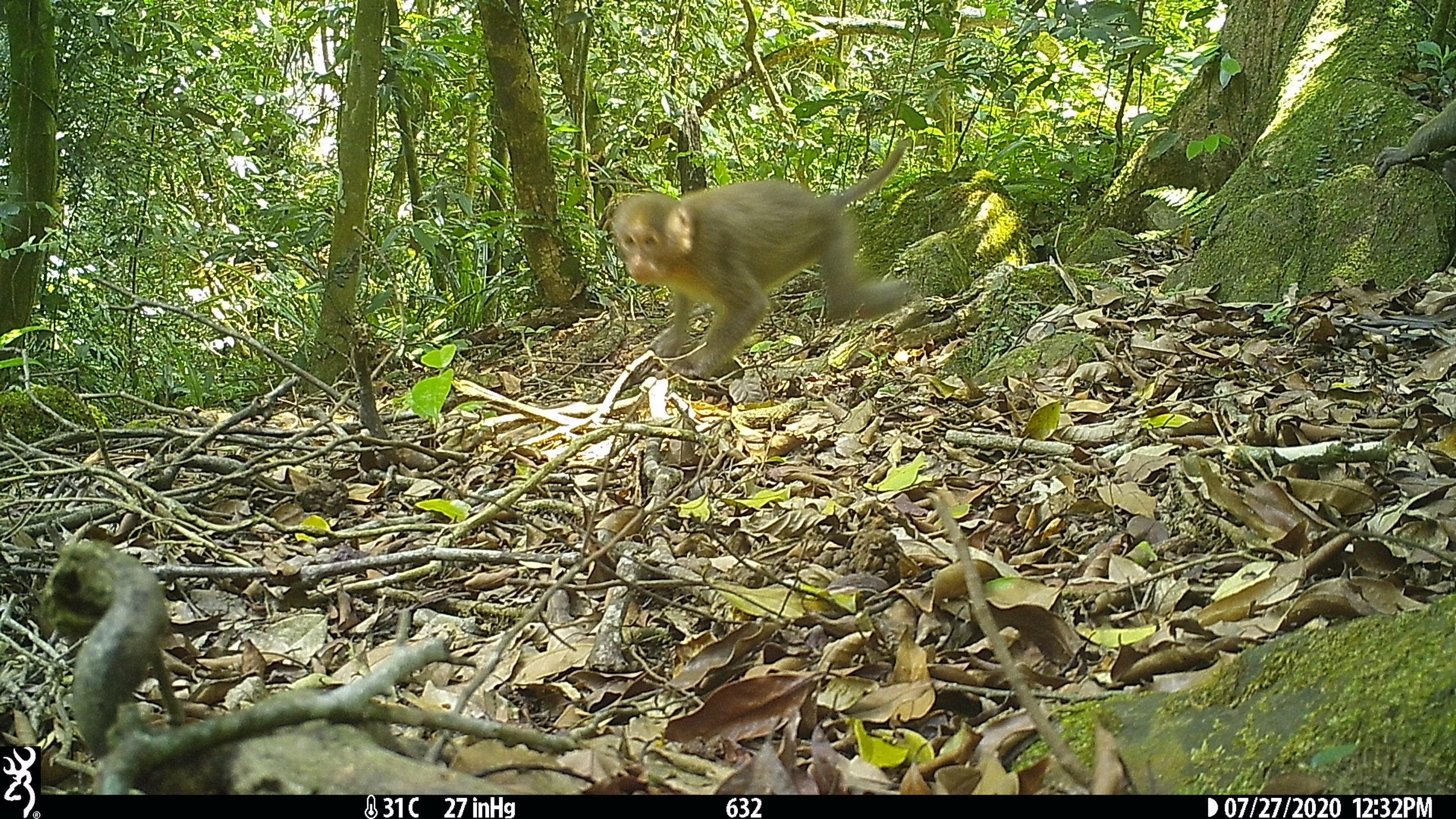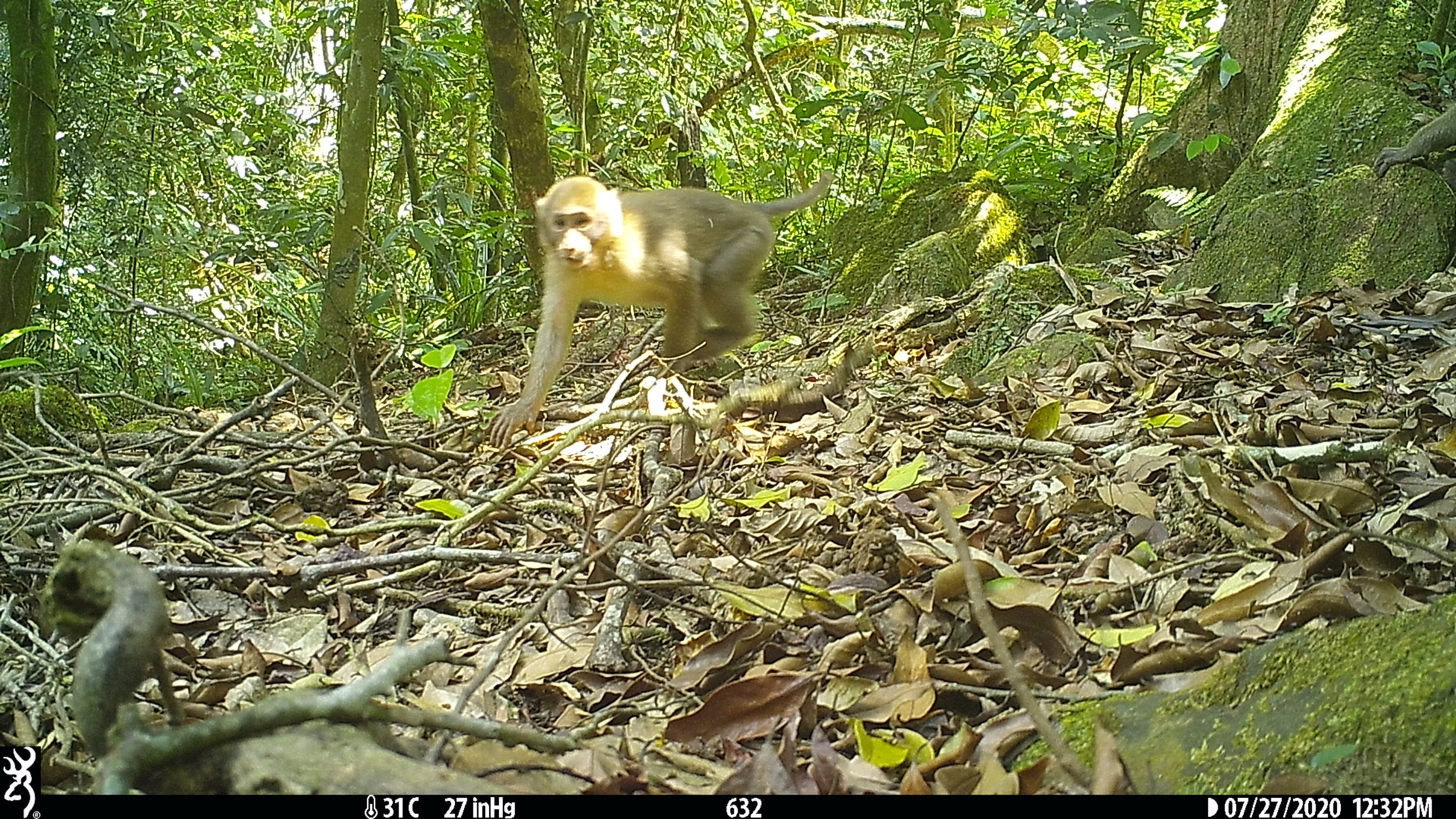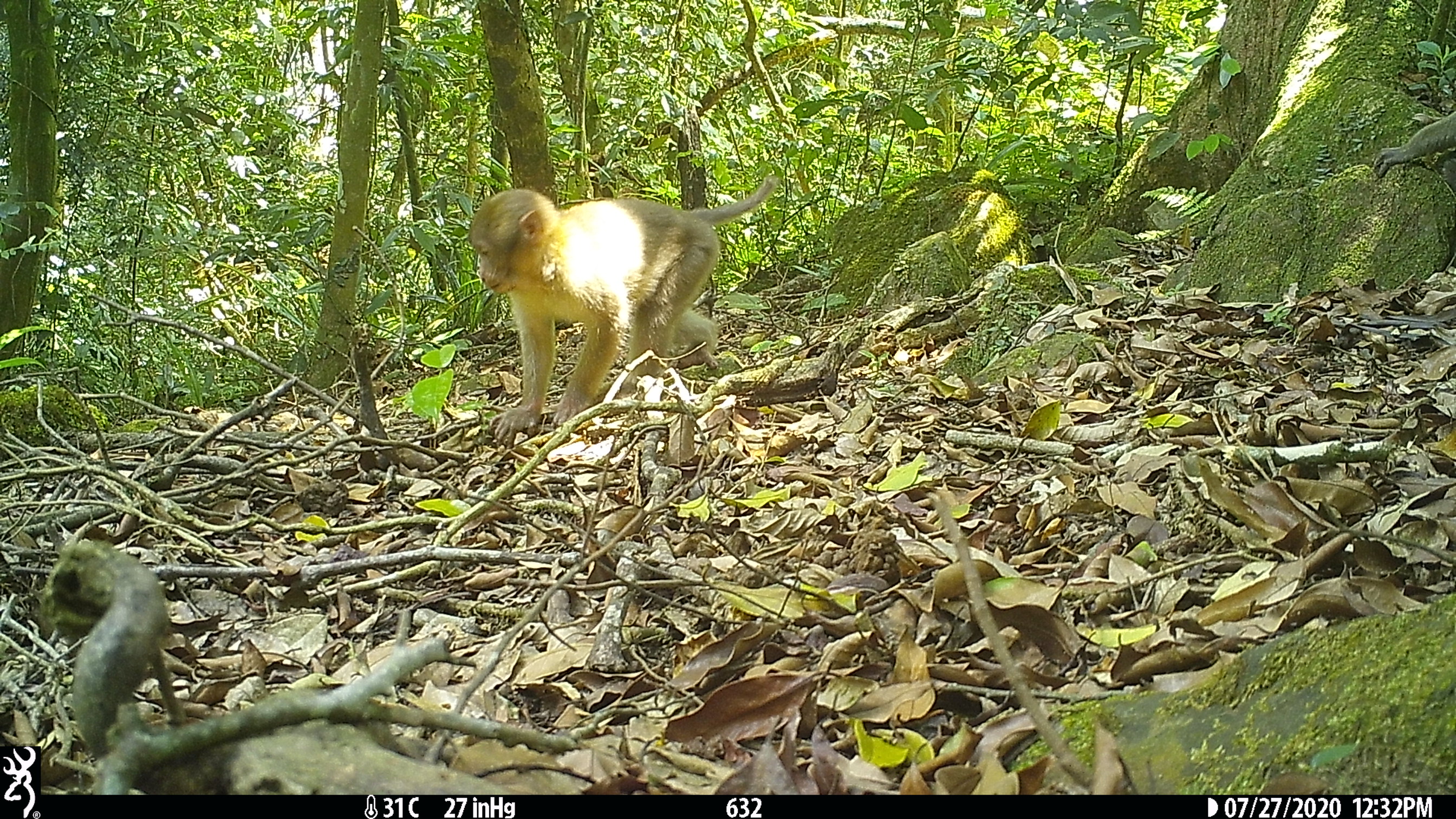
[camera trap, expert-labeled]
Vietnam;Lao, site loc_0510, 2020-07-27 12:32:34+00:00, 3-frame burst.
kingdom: Animalia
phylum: Chordata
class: Mammalia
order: Primates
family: Cercopithecidae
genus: Macaca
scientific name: Macaca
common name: macaques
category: assam or rhesus macaque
Assam or rhesus macaque (macaques) (Macaca). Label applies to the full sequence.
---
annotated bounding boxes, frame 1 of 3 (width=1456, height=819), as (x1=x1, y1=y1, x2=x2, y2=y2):
assam or rhesus macaque: (x1=611, y1=140, x2=908, y2=383)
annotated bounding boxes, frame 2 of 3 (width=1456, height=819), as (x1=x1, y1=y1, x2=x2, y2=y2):
assam or rhesus macaque: (x1=485, y1=167, x2=833, y2=447)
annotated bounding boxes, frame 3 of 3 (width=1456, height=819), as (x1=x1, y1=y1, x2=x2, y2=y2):
assam or rhesus macaque: (x1=465, y1=175, x2=778, y2=446)